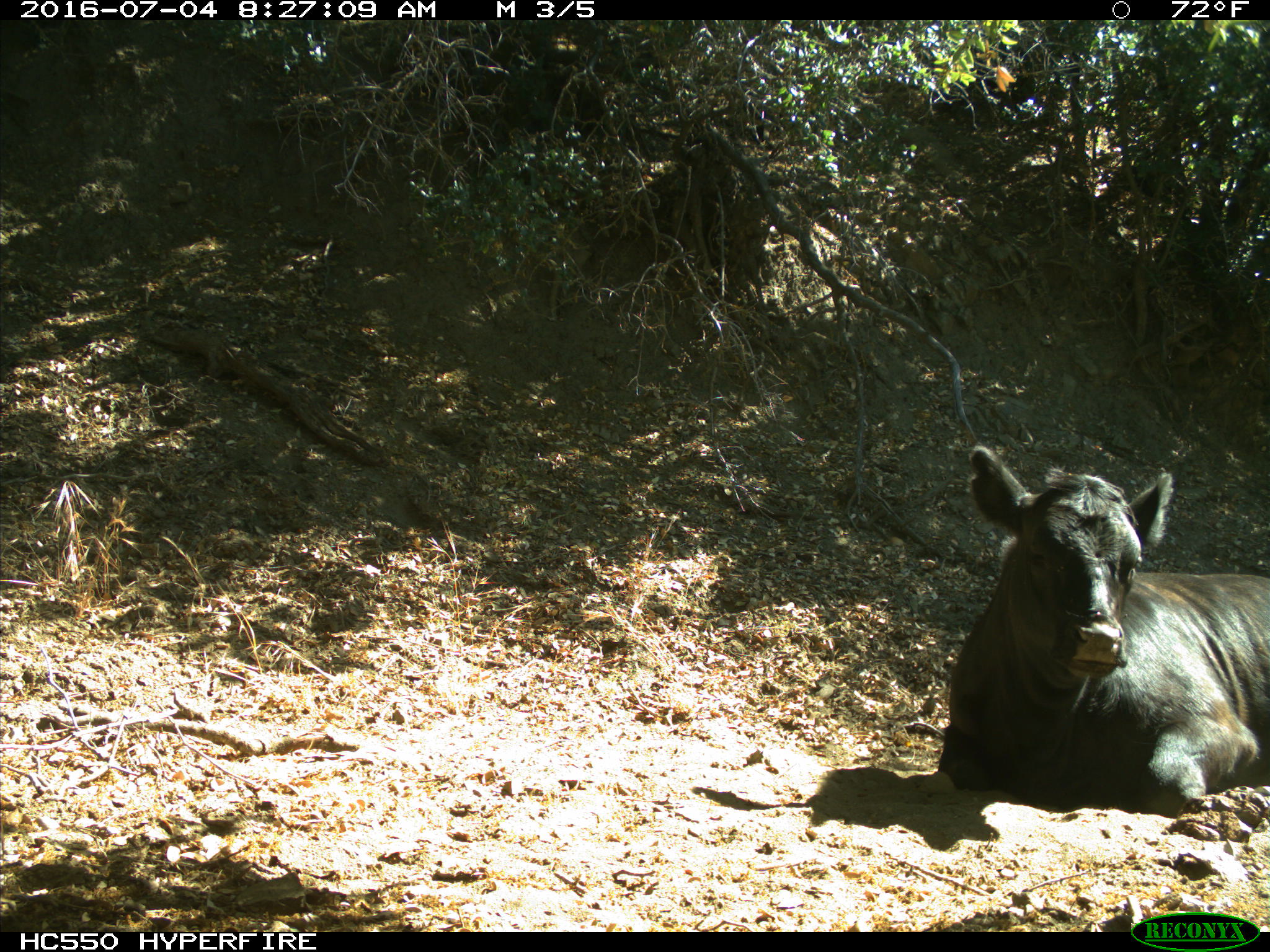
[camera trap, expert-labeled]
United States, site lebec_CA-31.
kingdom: Animalia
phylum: Chordata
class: Mammalia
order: Artiodactyla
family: Bovidae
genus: Bos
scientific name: Bos taurus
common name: domestic cow